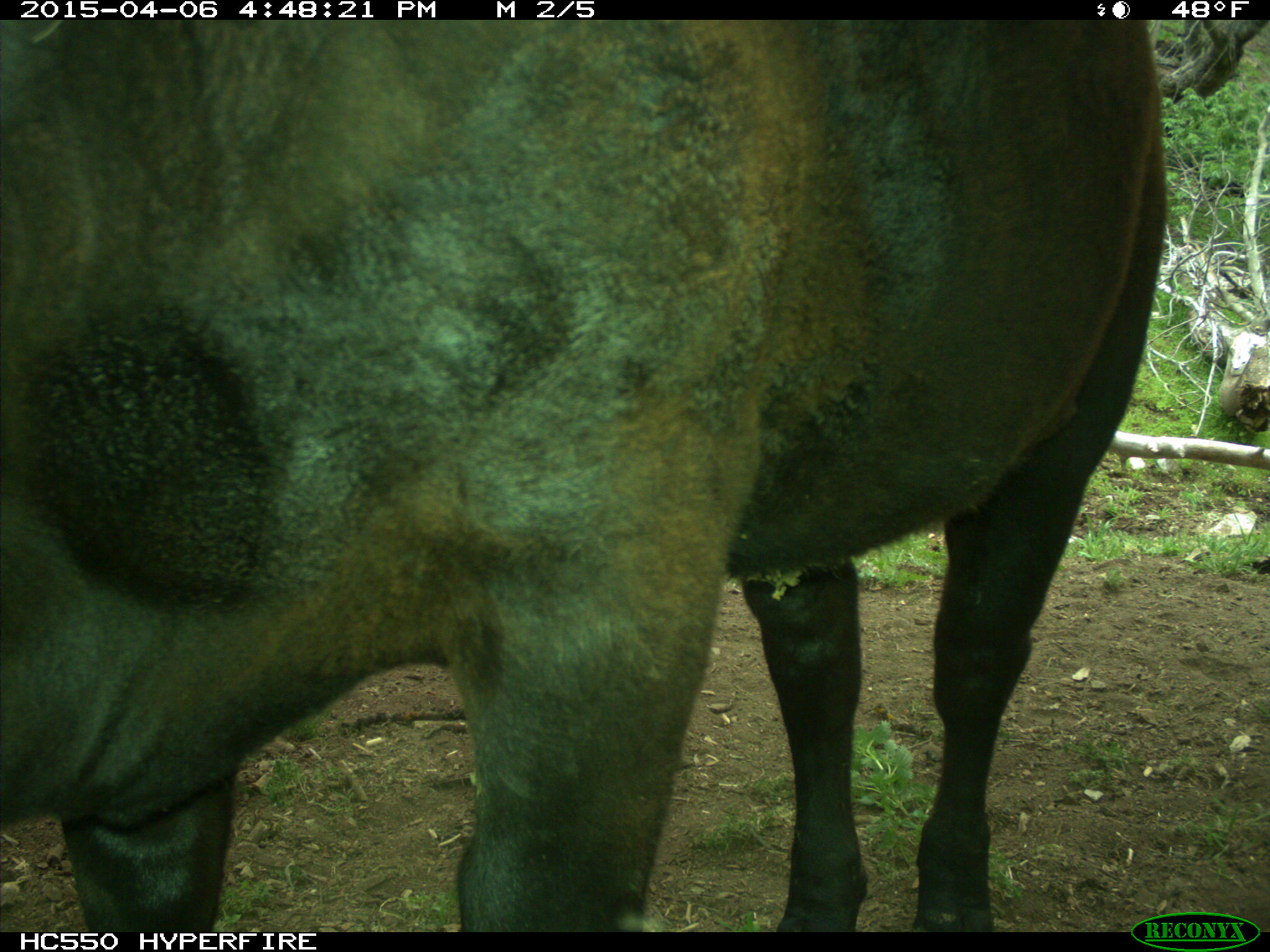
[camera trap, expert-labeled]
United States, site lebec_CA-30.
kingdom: Animalia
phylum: Chordata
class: Mammalia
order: Artiodactyla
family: Bovidae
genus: Bos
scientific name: Bos taurus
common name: domestic cow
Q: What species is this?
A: Bos taurus (domestic cow).